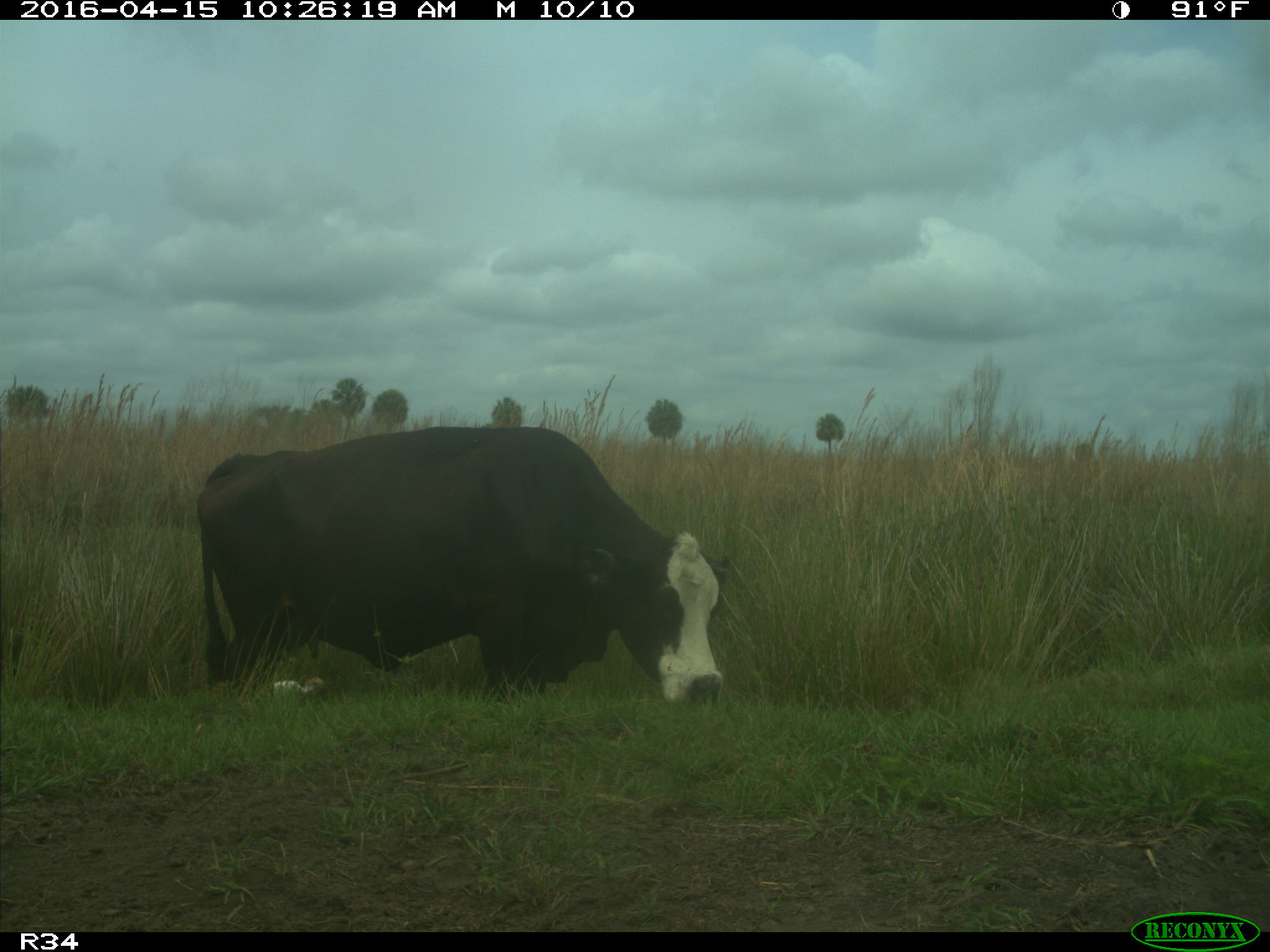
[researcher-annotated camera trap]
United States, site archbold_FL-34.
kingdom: Animalia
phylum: Chordata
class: Mammalia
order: Artiodactyla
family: Bovidae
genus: Bos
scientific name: Bos taurus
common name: domestic cow